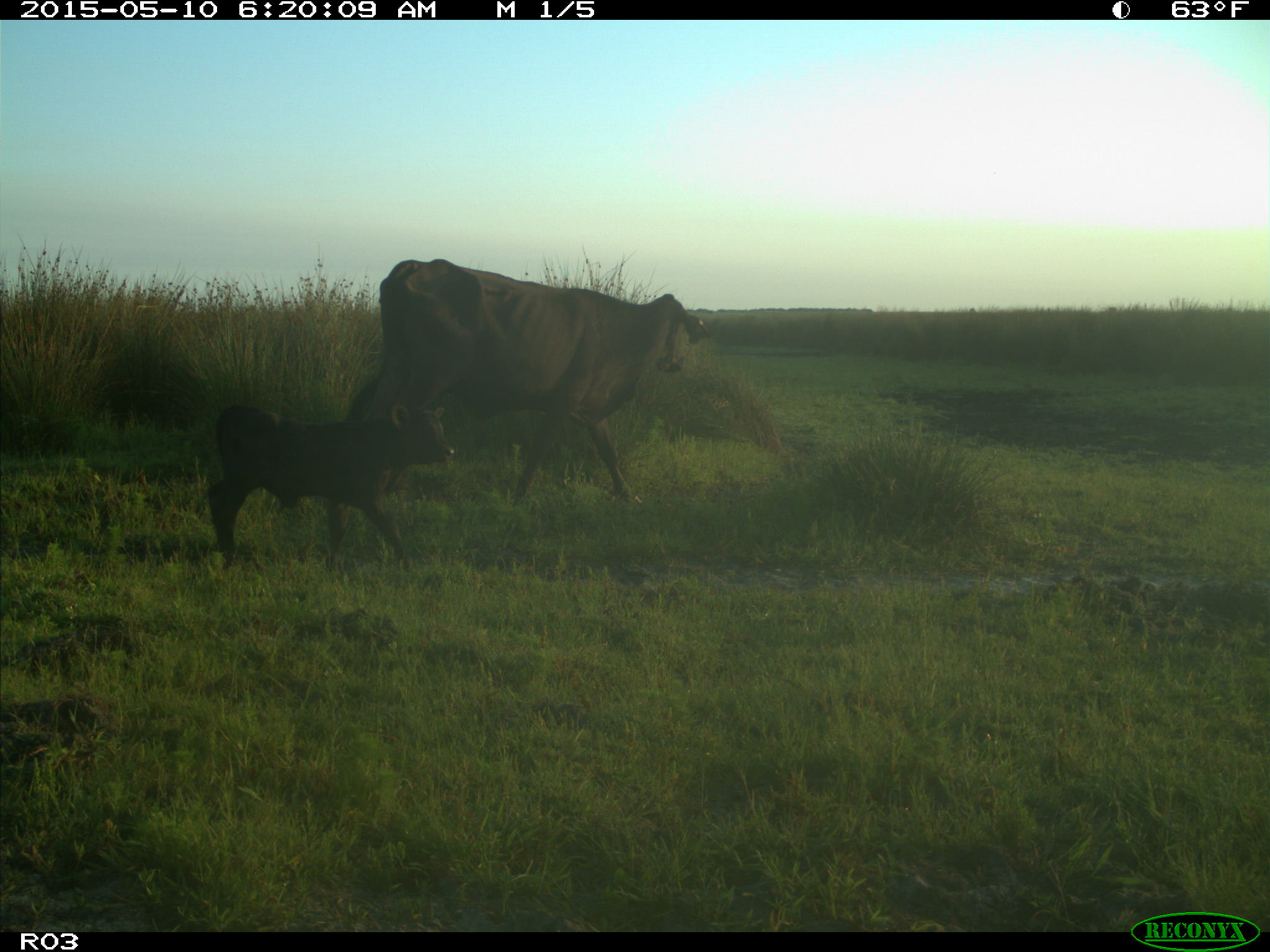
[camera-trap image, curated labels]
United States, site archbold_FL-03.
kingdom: Animalia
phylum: Chordata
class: Mammalia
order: Artiodactyla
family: Bovidae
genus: Bos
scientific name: Bos taurus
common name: domestic cow